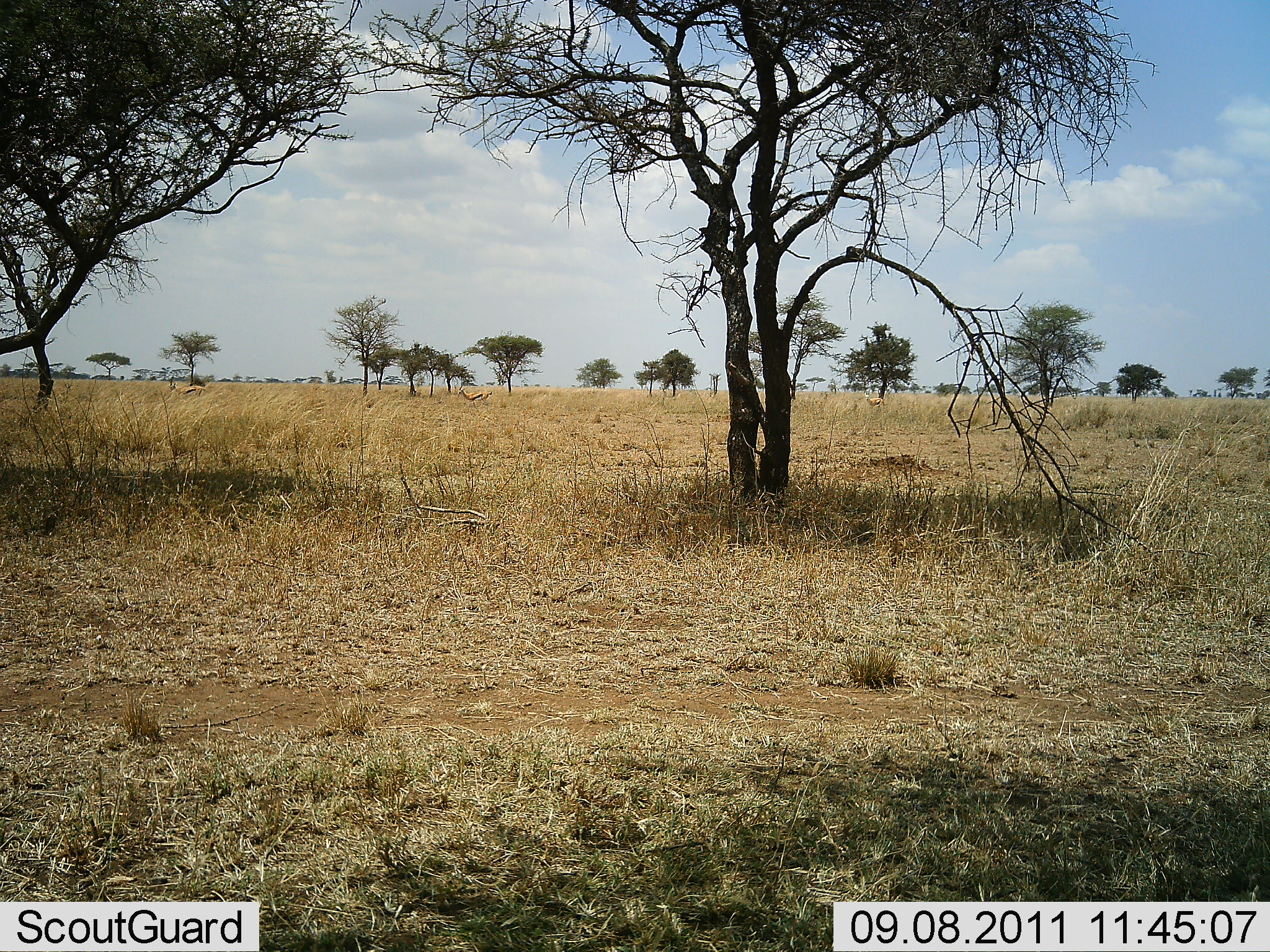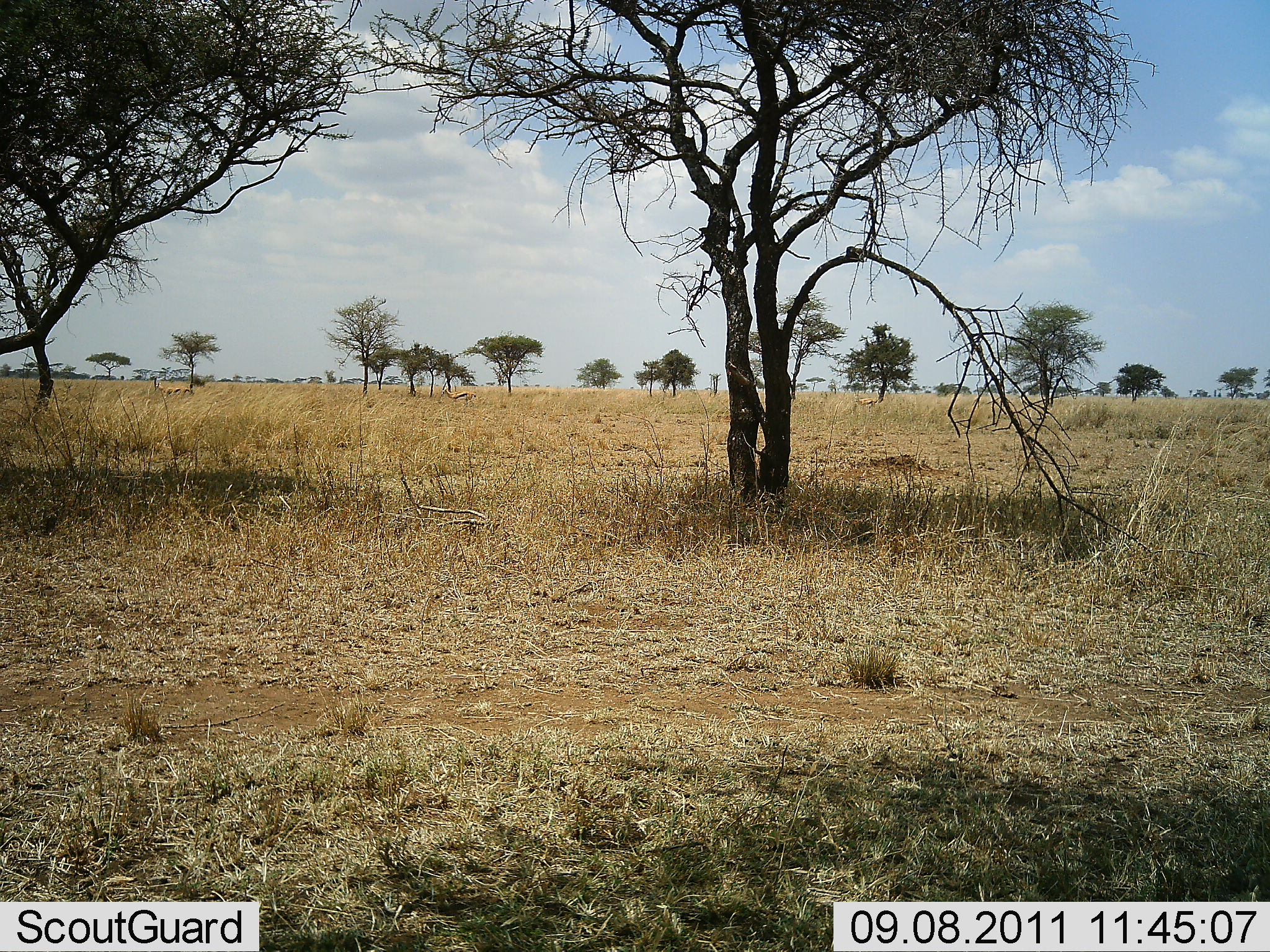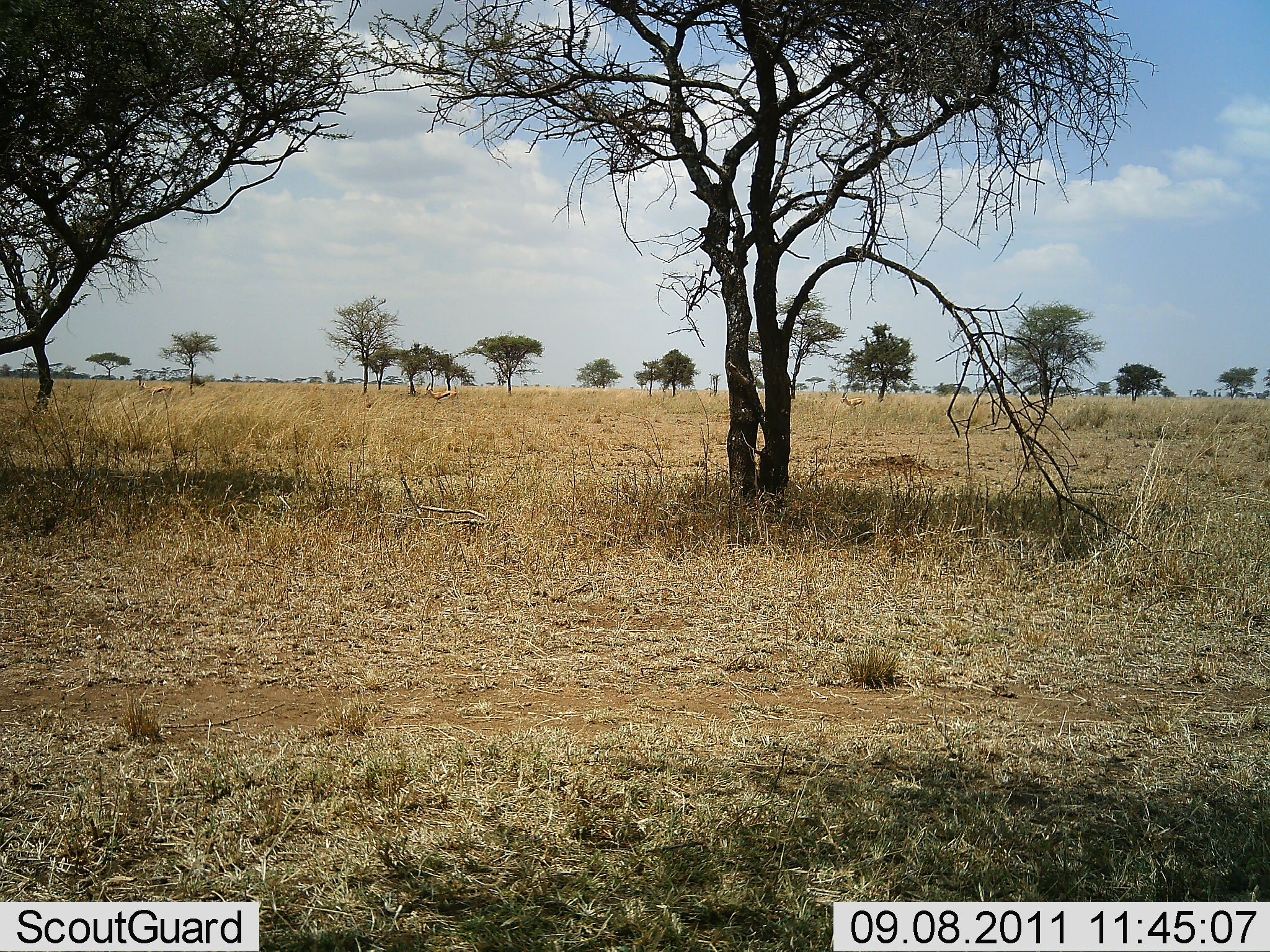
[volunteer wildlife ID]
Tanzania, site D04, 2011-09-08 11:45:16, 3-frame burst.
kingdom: Animalia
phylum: Chordata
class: Mammalia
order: Artiodactyla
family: Bovidae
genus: Eudorcas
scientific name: Eudorcas thomsonii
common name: thomson's gazelle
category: gazellethomsons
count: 3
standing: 0%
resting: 0%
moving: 100%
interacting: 0%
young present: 0%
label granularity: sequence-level